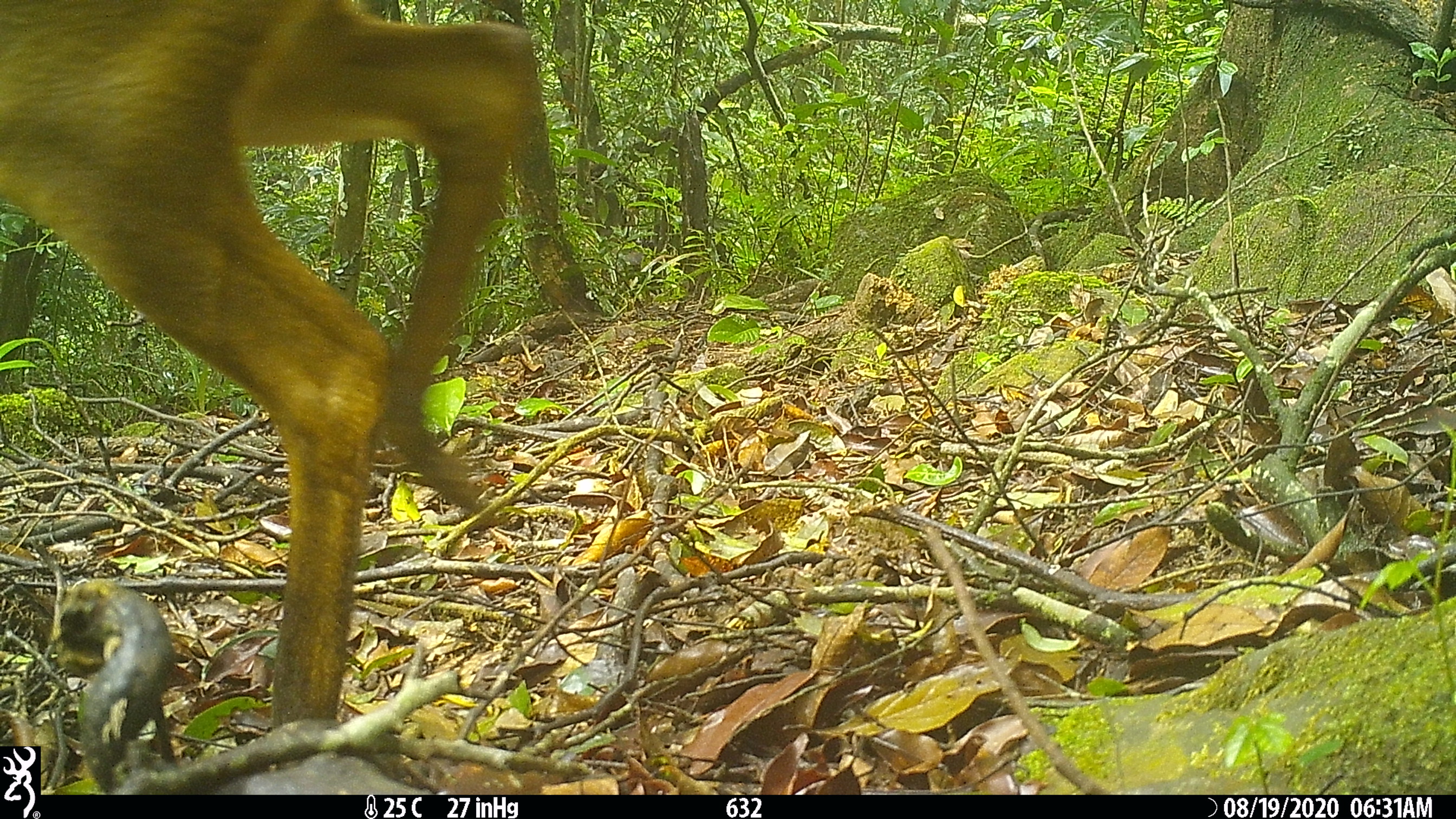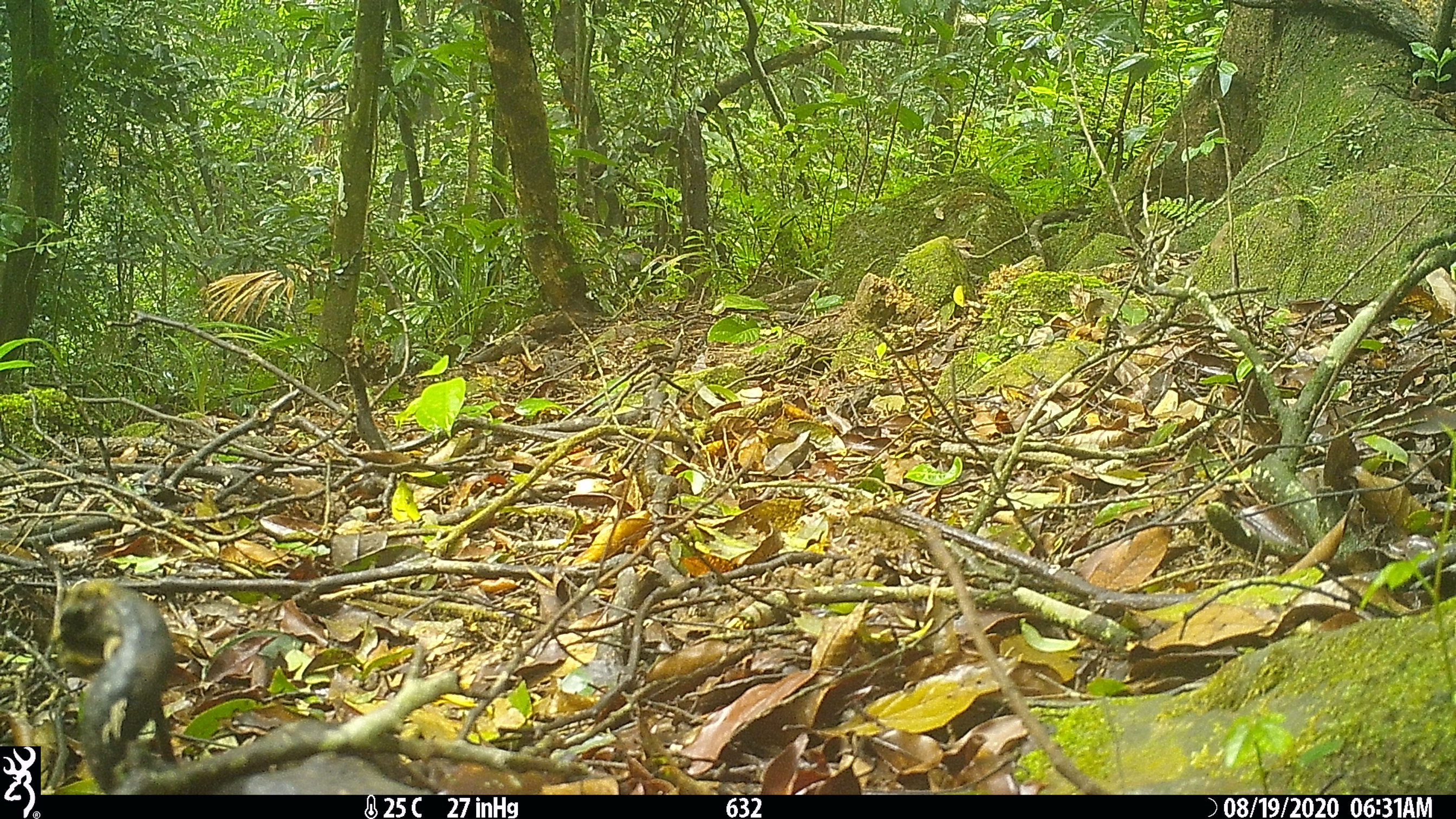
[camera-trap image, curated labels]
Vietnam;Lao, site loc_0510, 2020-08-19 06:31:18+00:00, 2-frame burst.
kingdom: Animalia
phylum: Chordata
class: Mammalia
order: Artiodactyla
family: Cervidae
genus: Muntiacus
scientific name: Muntiacus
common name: muntjacs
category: unidentified muntjac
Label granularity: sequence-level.